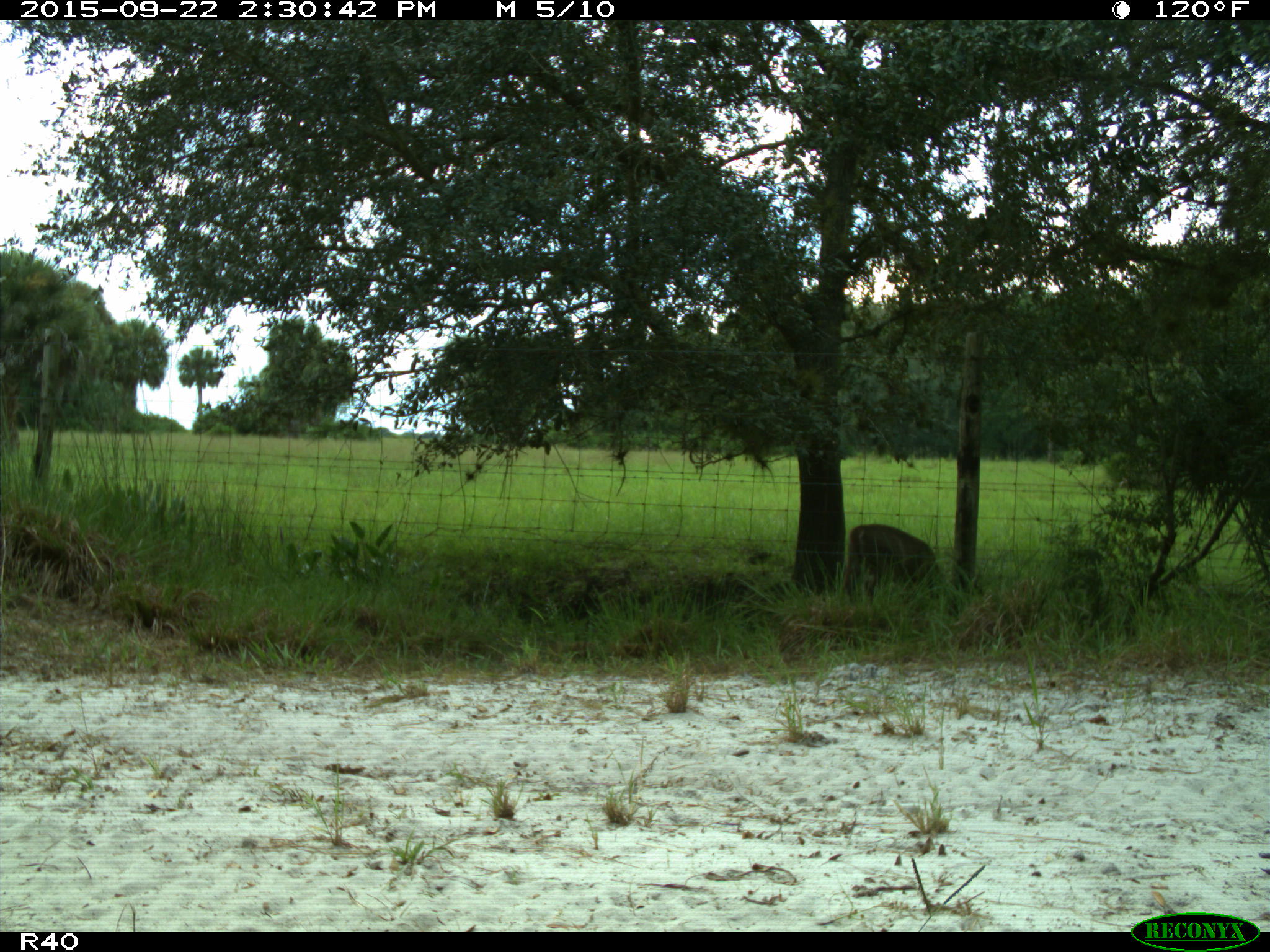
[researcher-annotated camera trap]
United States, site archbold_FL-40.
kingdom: Animalia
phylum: Chordata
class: Mammalia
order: Artiodactyla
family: Cervidae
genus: Odocoileus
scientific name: Odocoileus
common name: deer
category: unidentified deer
Unidentified deer (deer) (Odocoileus).